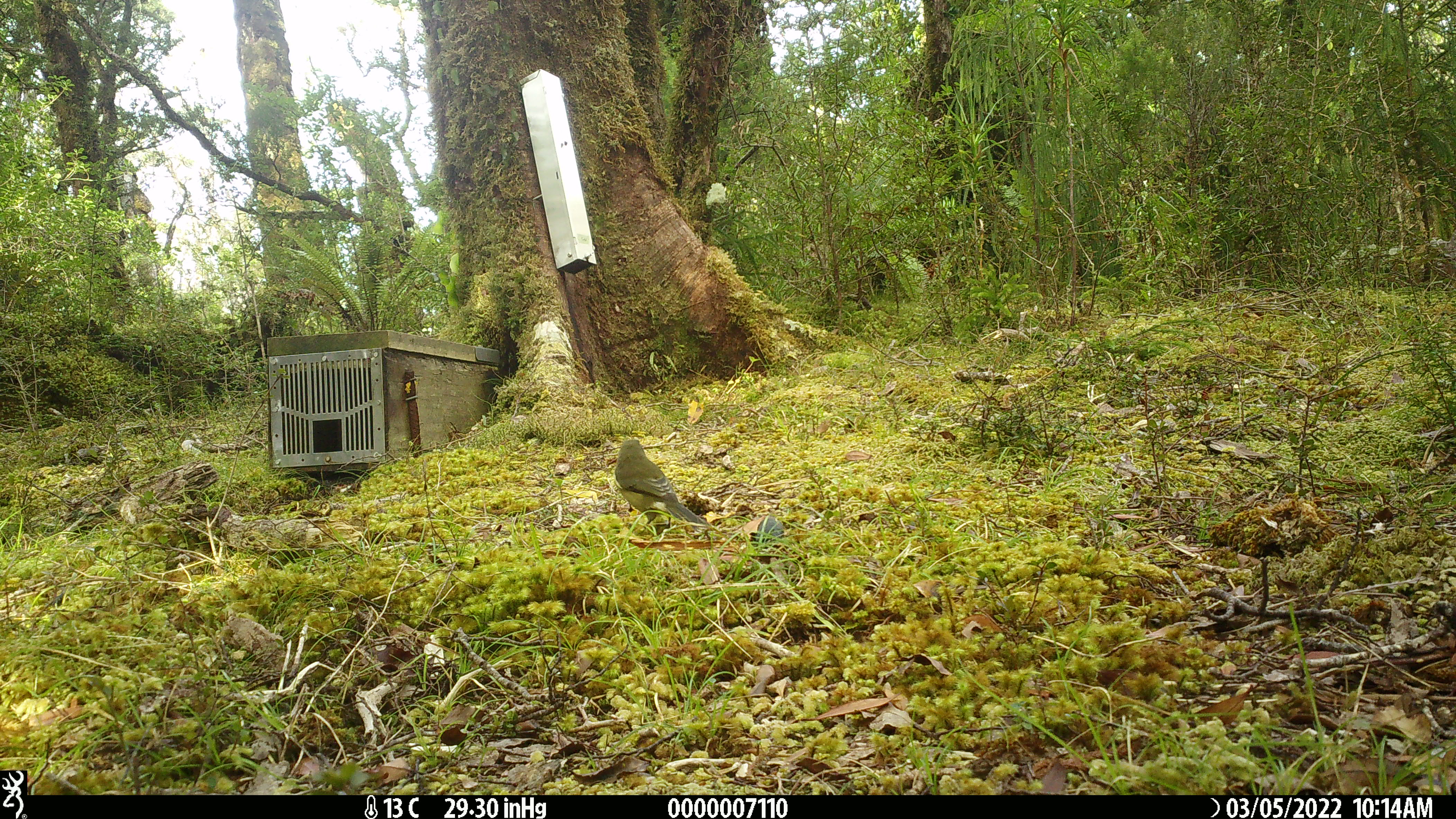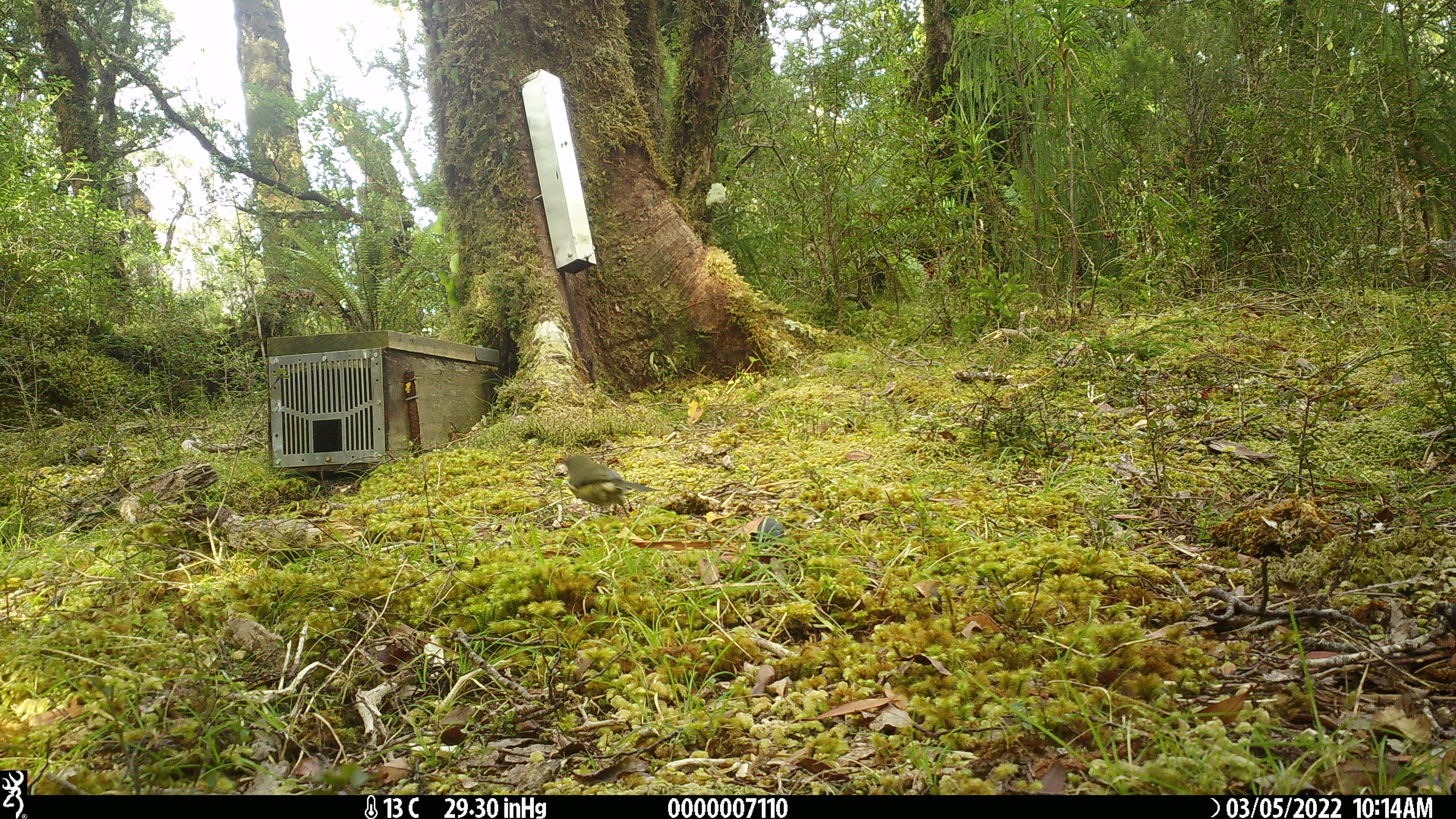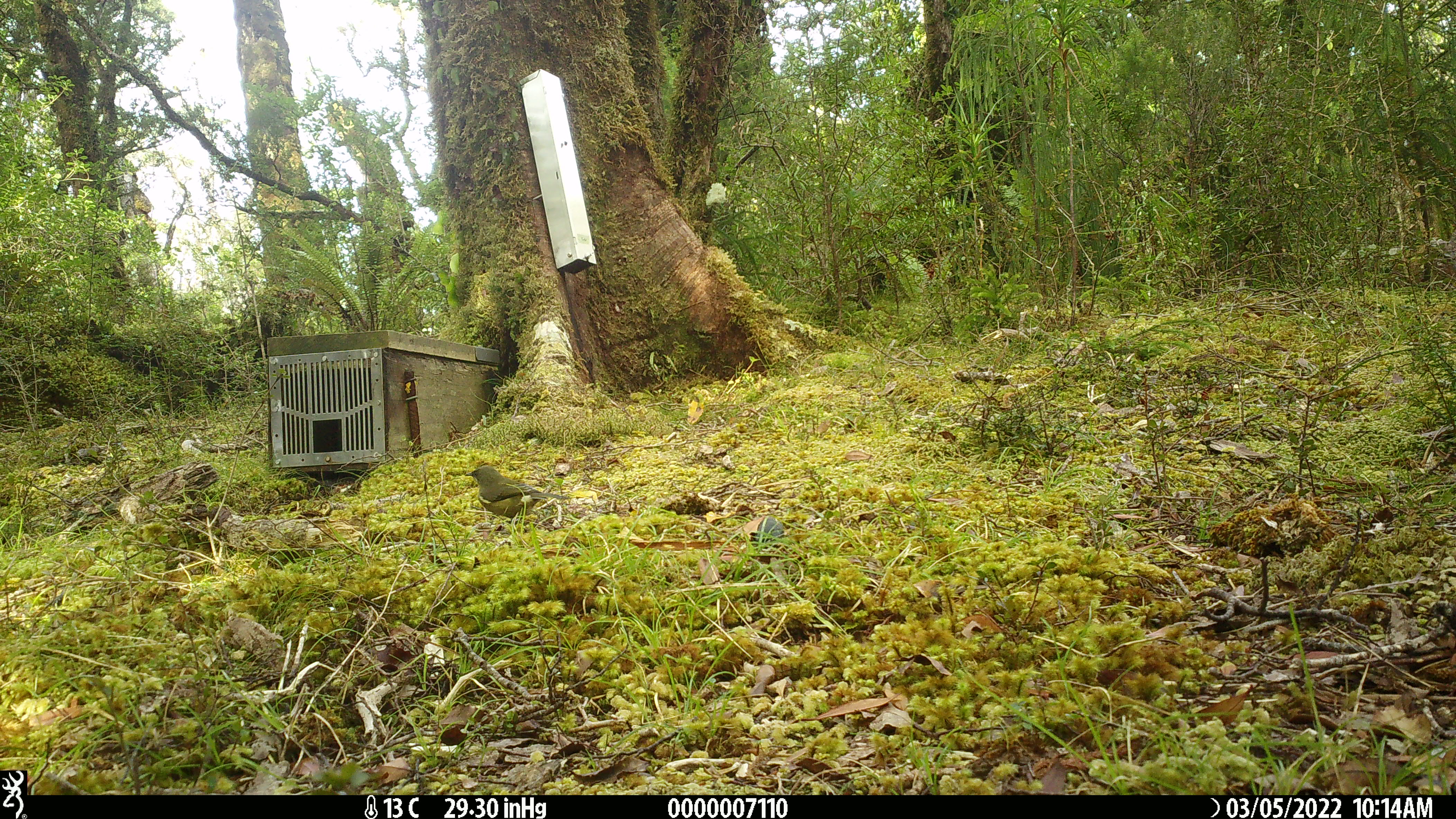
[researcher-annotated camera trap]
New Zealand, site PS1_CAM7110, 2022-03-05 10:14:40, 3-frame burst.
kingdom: Animalia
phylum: Chordata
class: Aves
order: Passeriformes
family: Meliphagidae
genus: Anthornis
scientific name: Anthornis melanura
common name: new zealand bellbird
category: bellbird